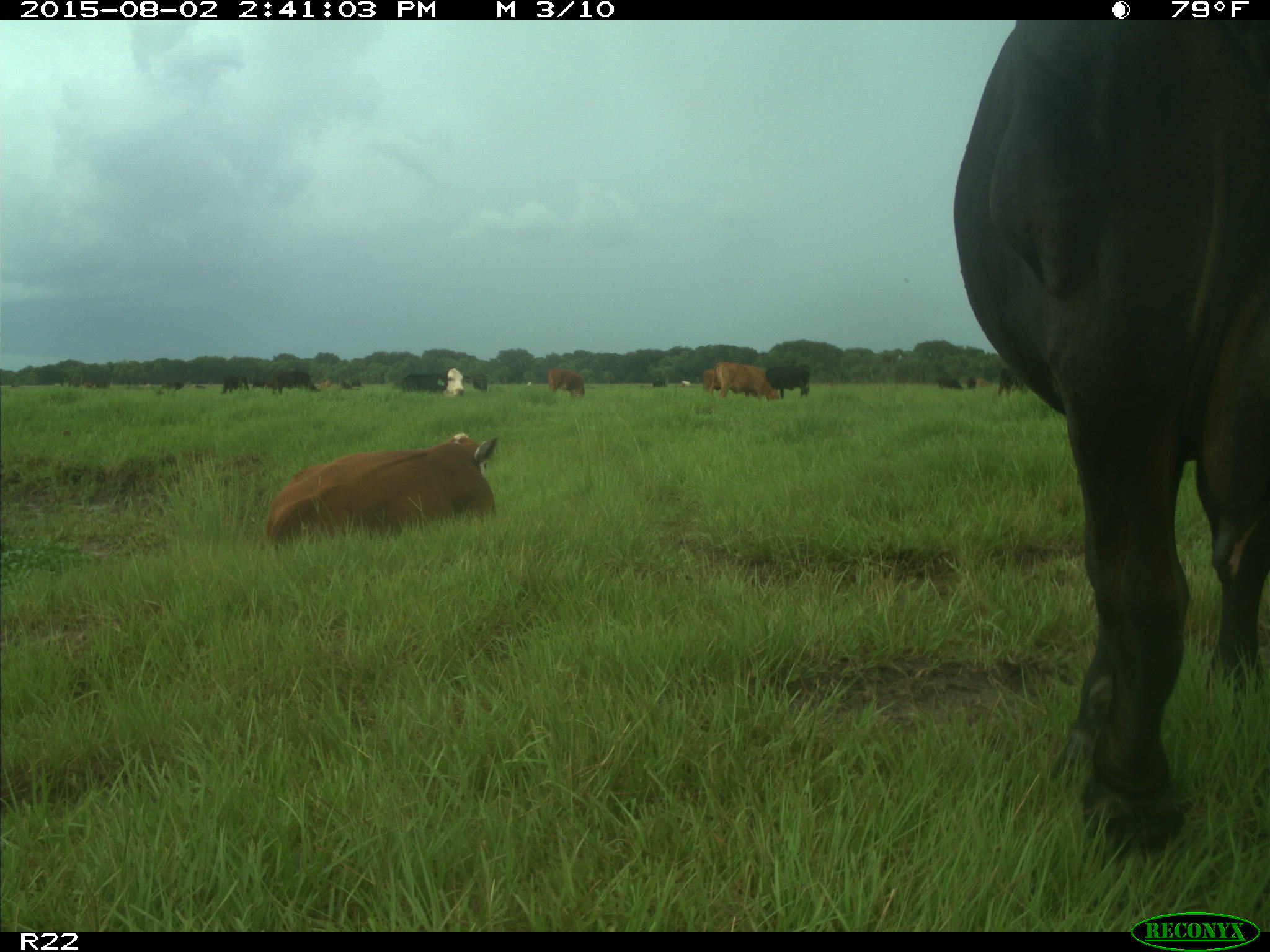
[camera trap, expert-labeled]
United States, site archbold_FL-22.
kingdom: Animalia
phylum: Chordata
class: Mammalia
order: Artiodactyla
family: Bovidae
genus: Bos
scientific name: Bos taurus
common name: domestic cow